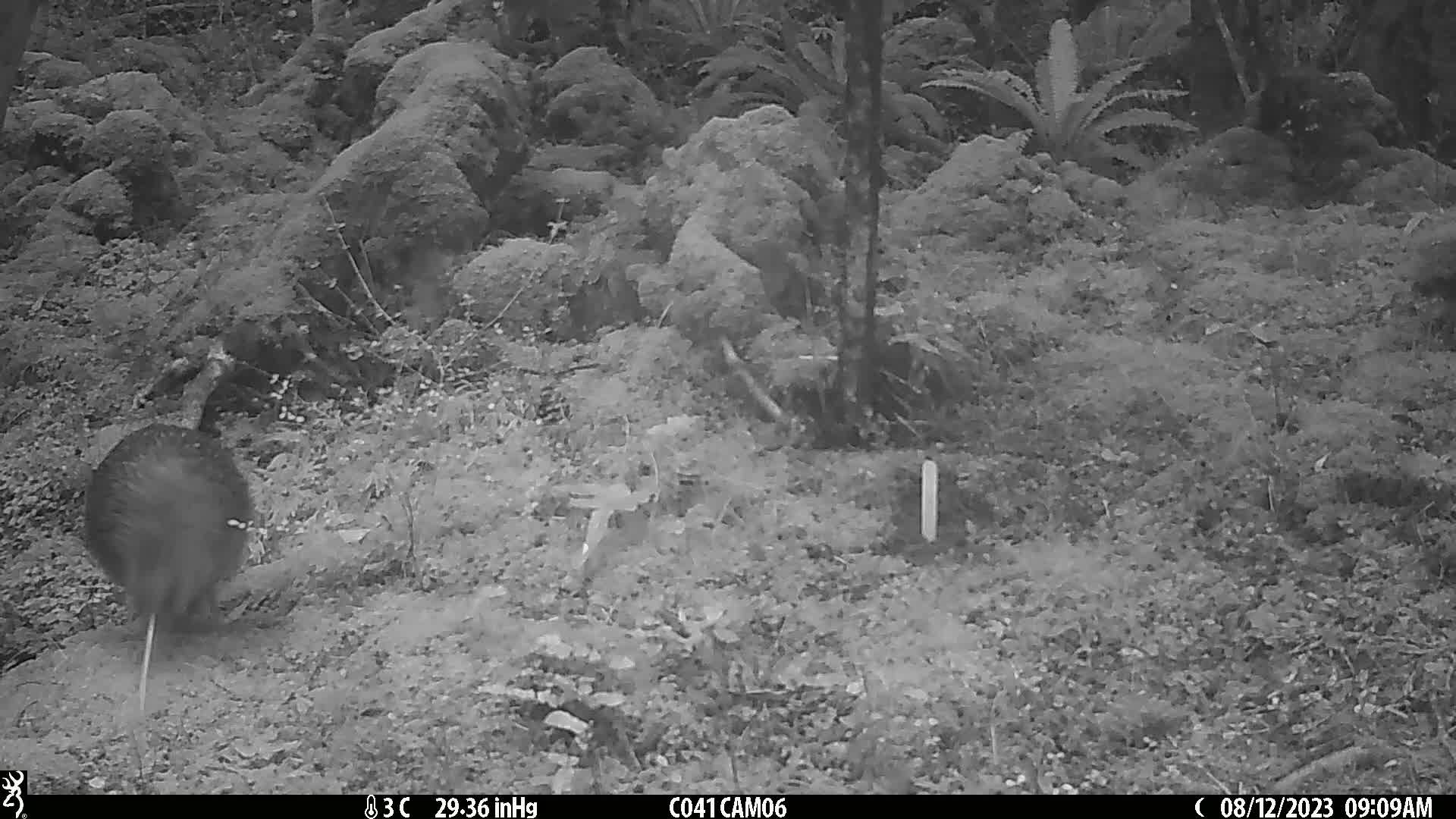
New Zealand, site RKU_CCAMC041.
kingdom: Animalia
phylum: Chordata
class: Aves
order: Apterygiformes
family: Apterygidae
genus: Apteryx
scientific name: Apteryx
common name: kiwi